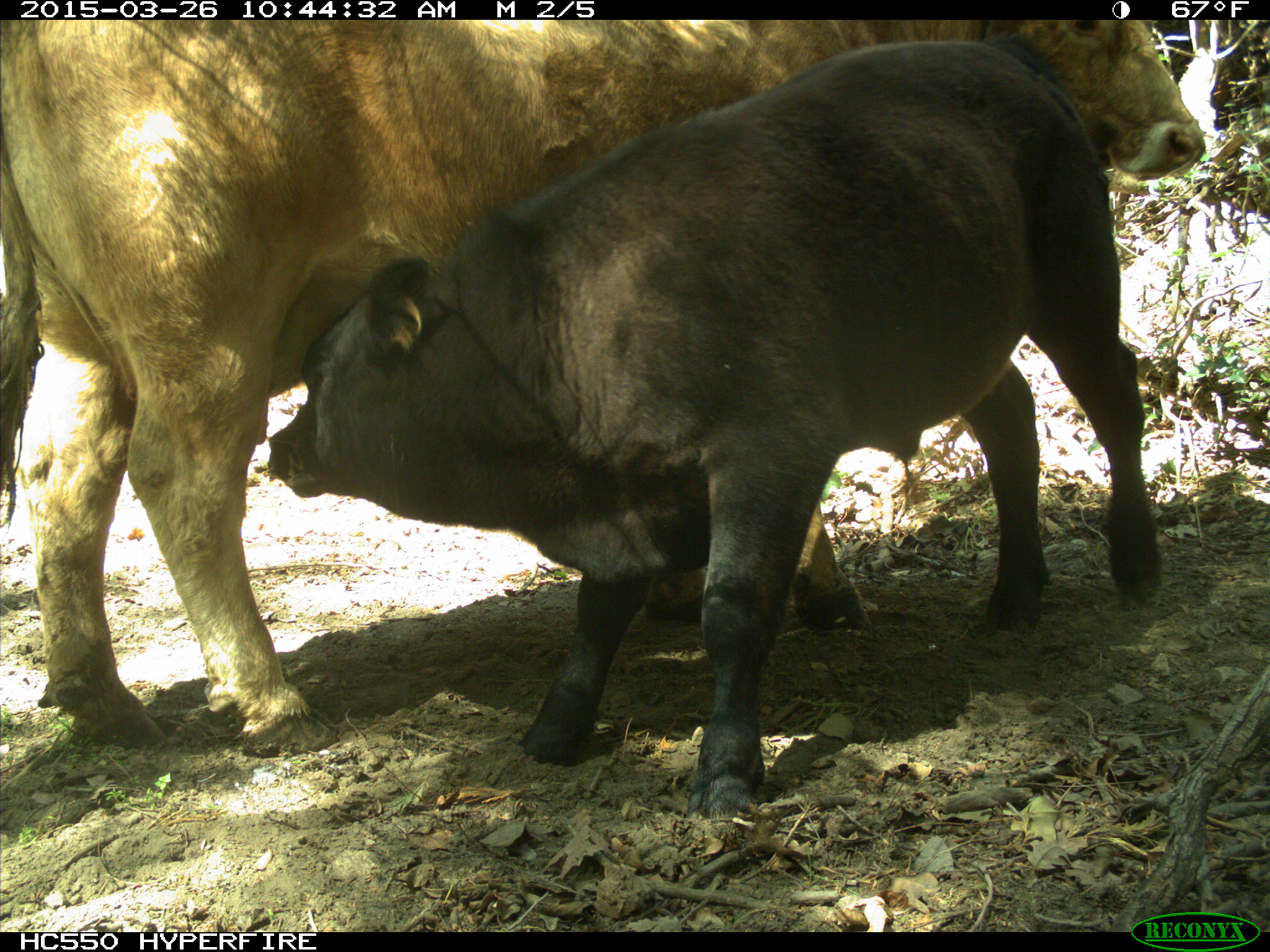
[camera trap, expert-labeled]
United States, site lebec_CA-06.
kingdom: Animalia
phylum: Chordata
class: Mammalia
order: Artiodactyla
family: Bovidae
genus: Bos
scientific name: Bos taurus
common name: domestic cow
Bos taurus (domestic cow).